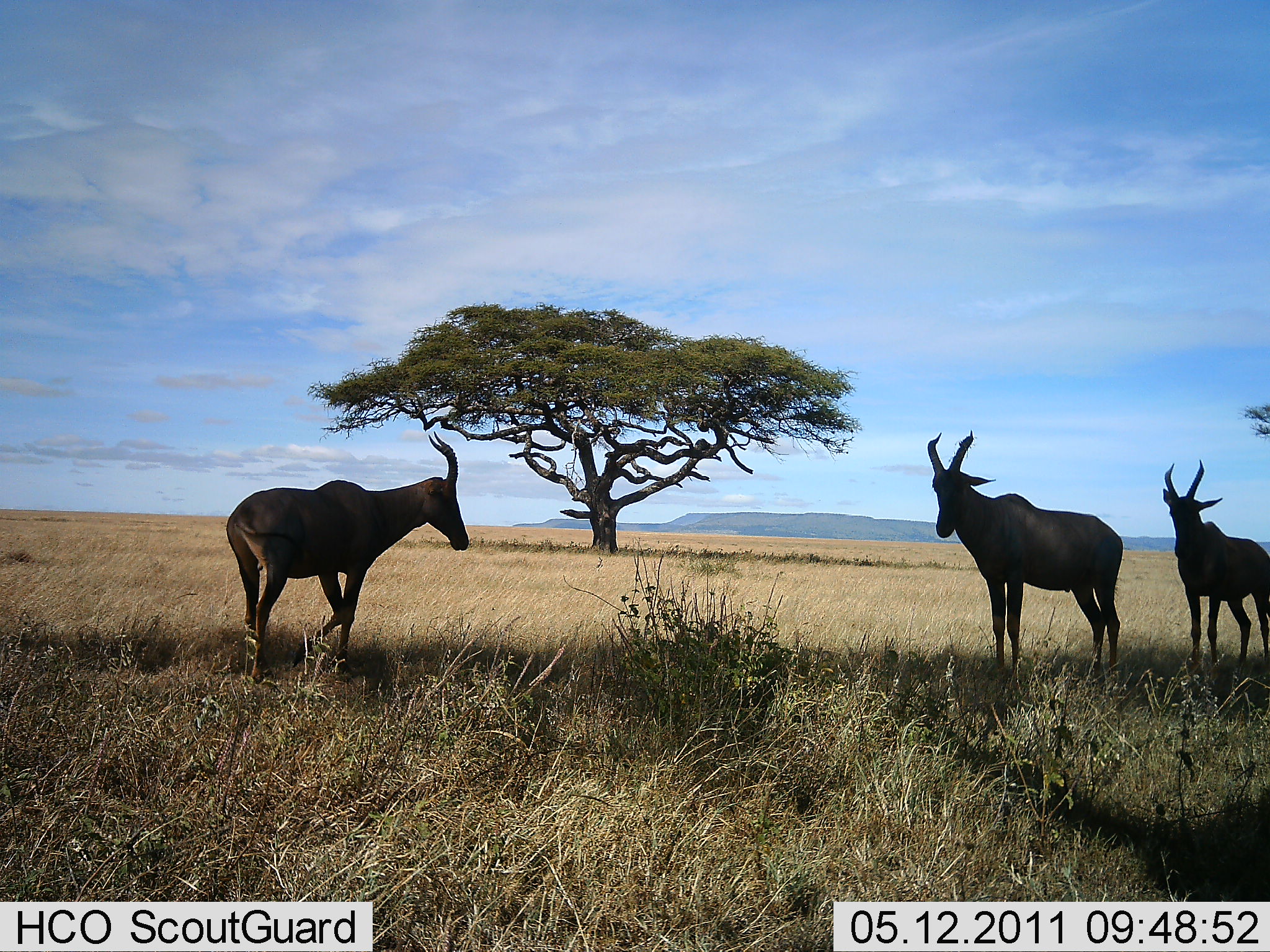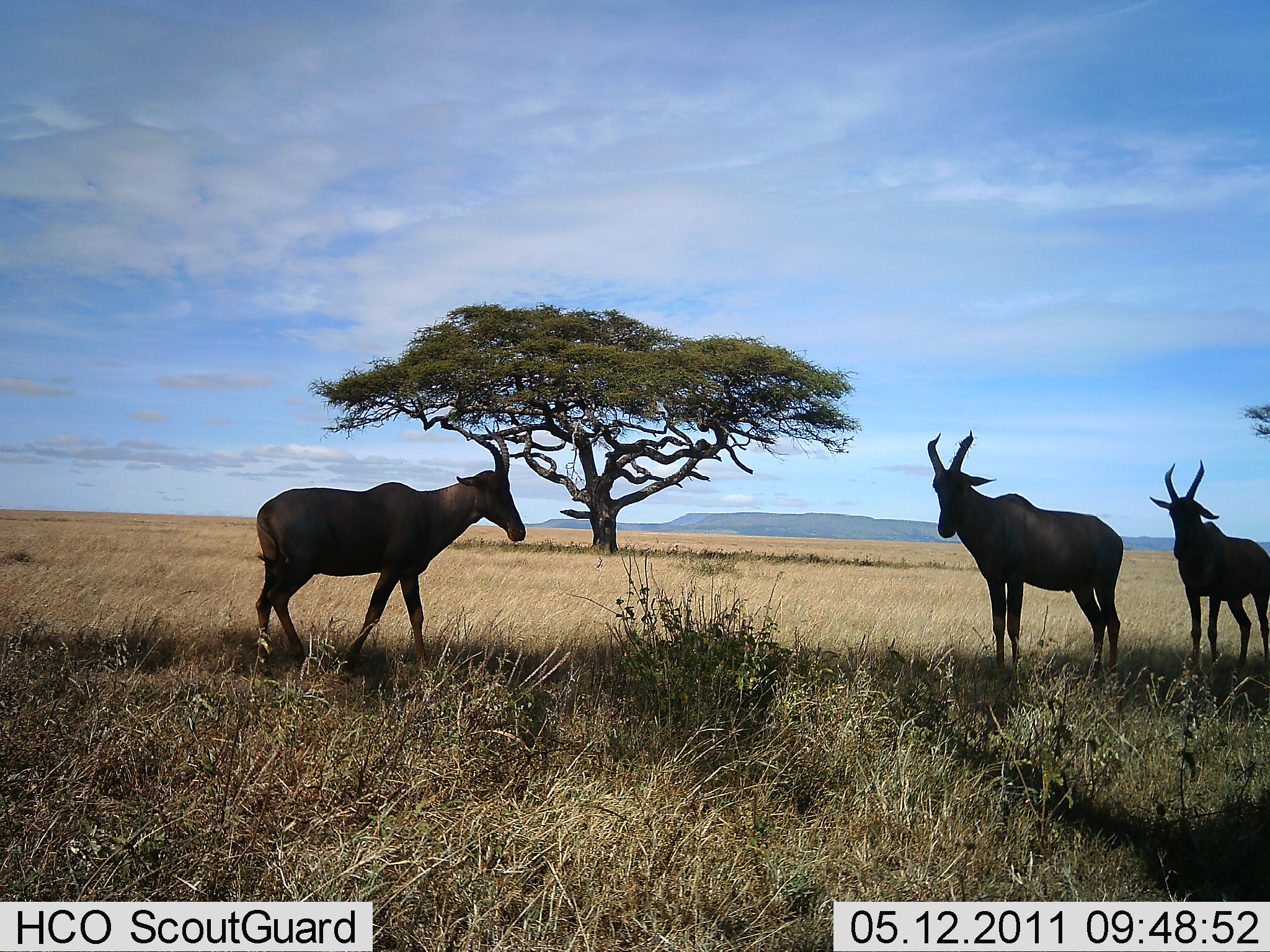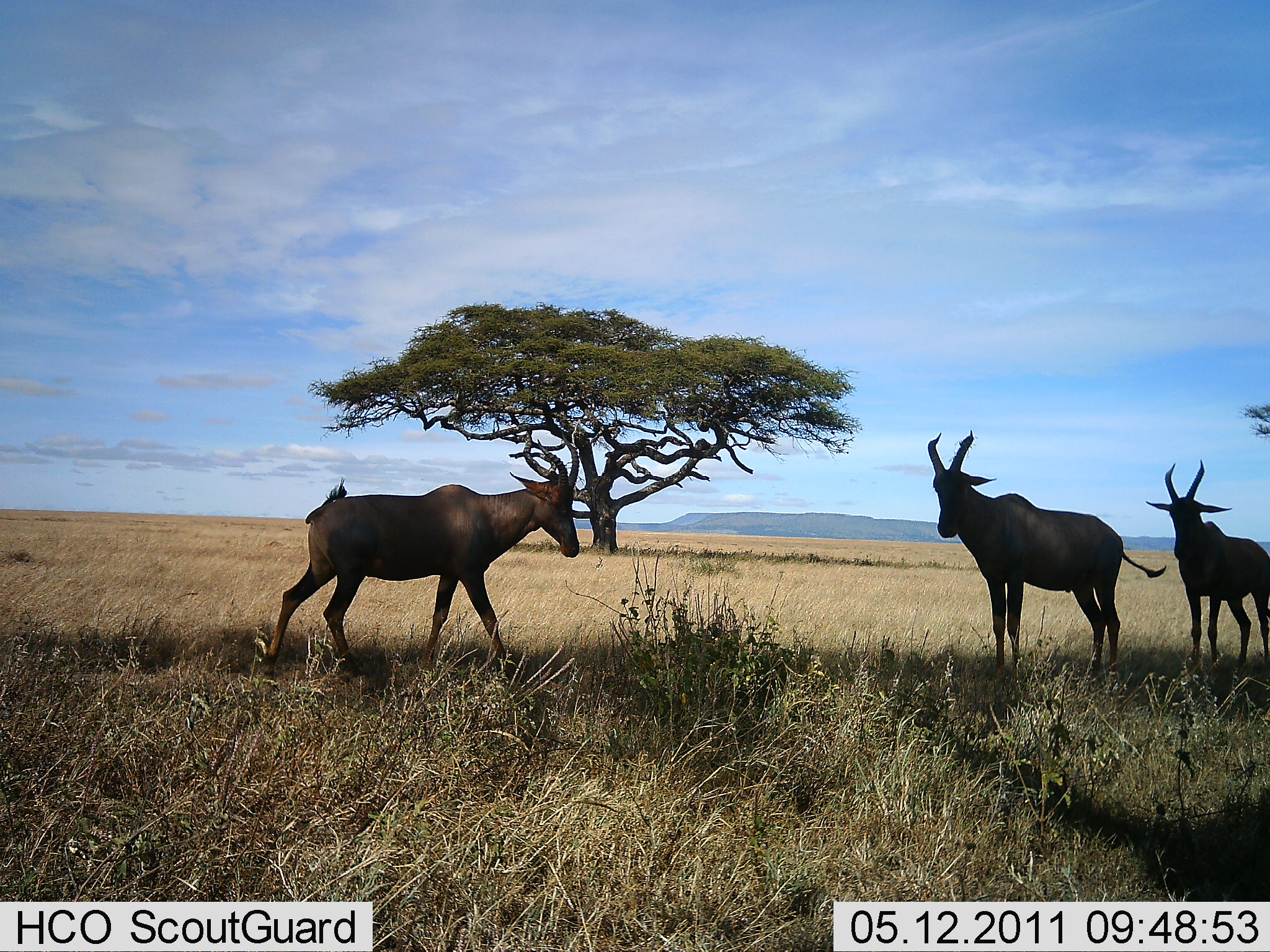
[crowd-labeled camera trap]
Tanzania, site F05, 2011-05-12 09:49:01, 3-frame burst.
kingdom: Animalia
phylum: Chordata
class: Mammalia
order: Artiodactyla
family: Bovidae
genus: Alcelaphus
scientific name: Alcelaphus buselaphus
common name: hartebeest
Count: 3.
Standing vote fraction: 91%.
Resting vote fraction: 9%.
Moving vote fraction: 73%.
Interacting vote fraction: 0%.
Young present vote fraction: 0%.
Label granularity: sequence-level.